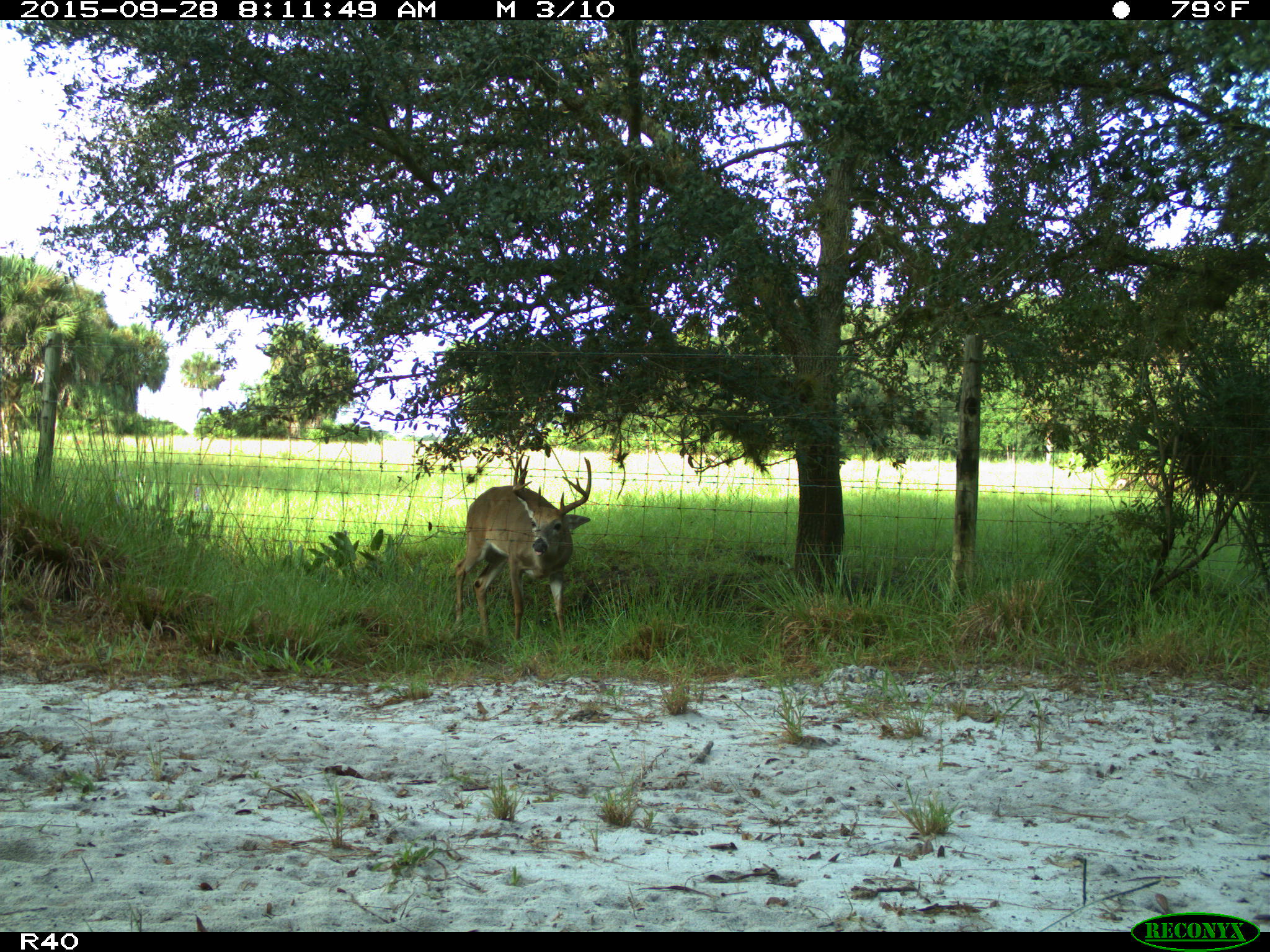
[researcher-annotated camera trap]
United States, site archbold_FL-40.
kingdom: Animalia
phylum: Chordata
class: Mammalia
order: Artiodactyla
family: Cervidae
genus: Odocoileus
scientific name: Odocoileus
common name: deer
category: unidentified deer